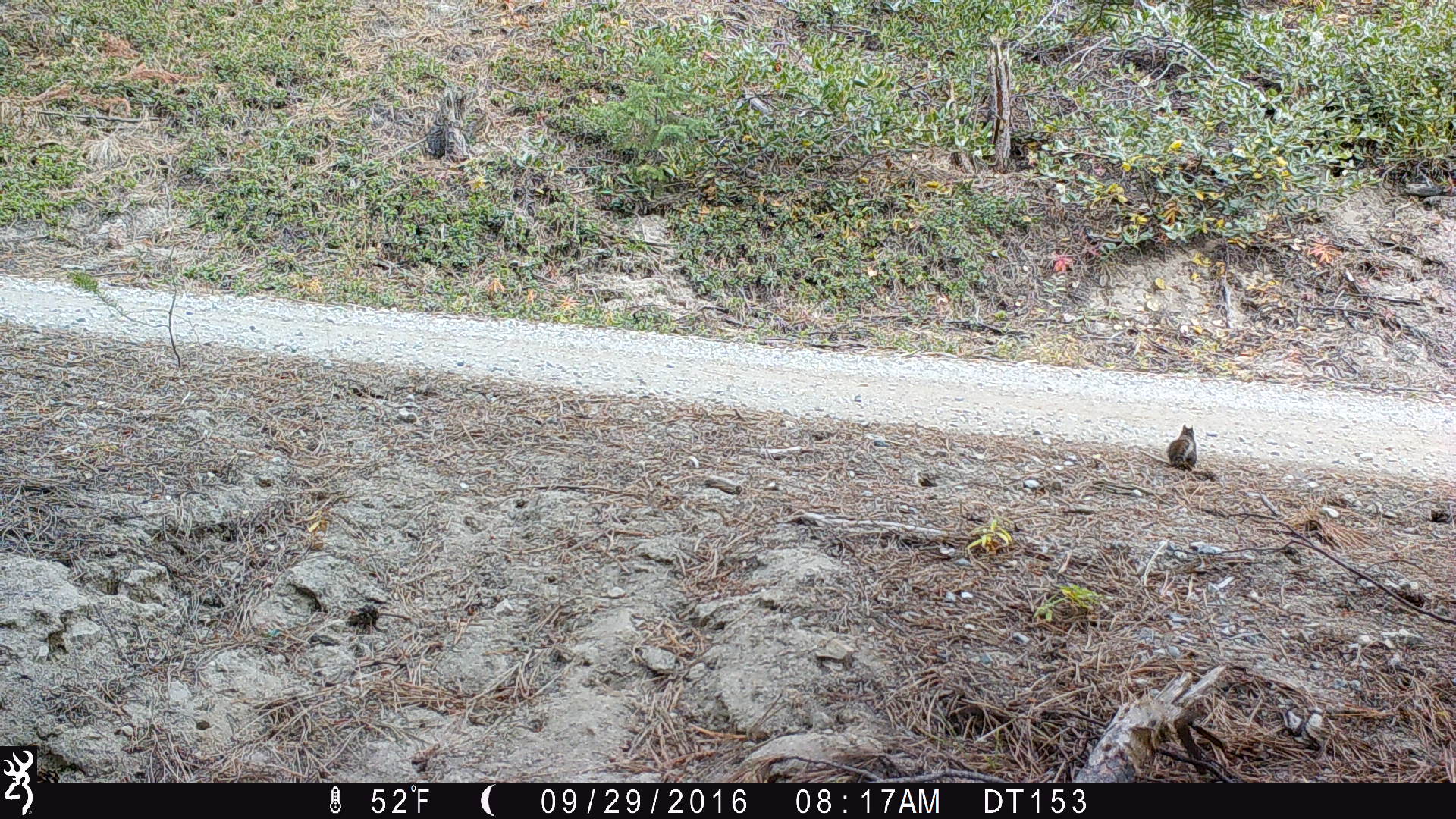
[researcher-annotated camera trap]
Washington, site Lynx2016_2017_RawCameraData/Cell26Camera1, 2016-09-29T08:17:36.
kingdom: Animalia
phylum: Chordata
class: Mammalia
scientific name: Mammalia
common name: small mammal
Small mammal (Mammalia). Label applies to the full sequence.